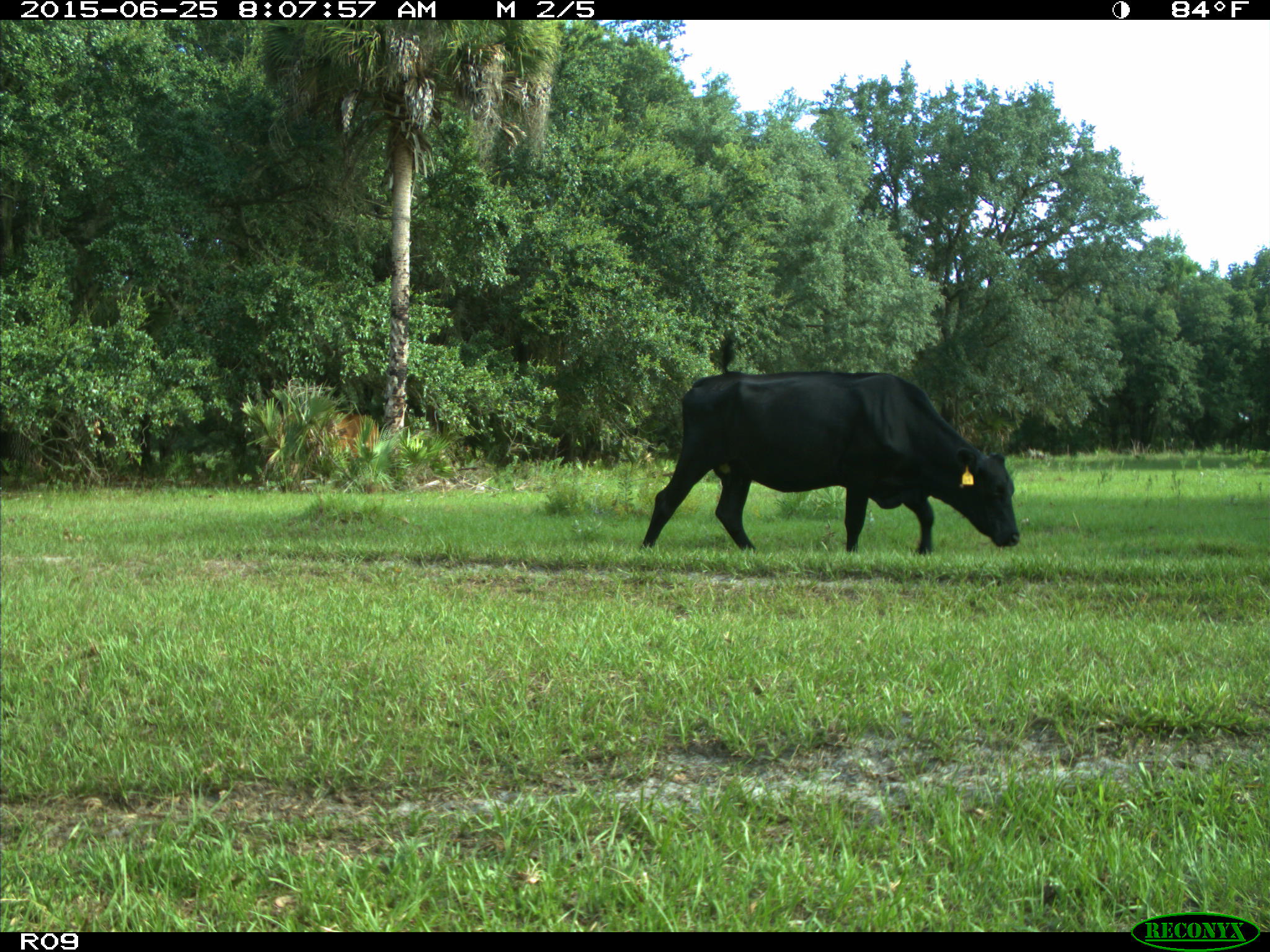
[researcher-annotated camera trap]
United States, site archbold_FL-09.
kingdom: Animalia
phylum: Chordata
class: Mammalia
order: Artiodactyla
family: Bovidae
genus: Bos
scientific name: Bos taurus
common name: domestic cow